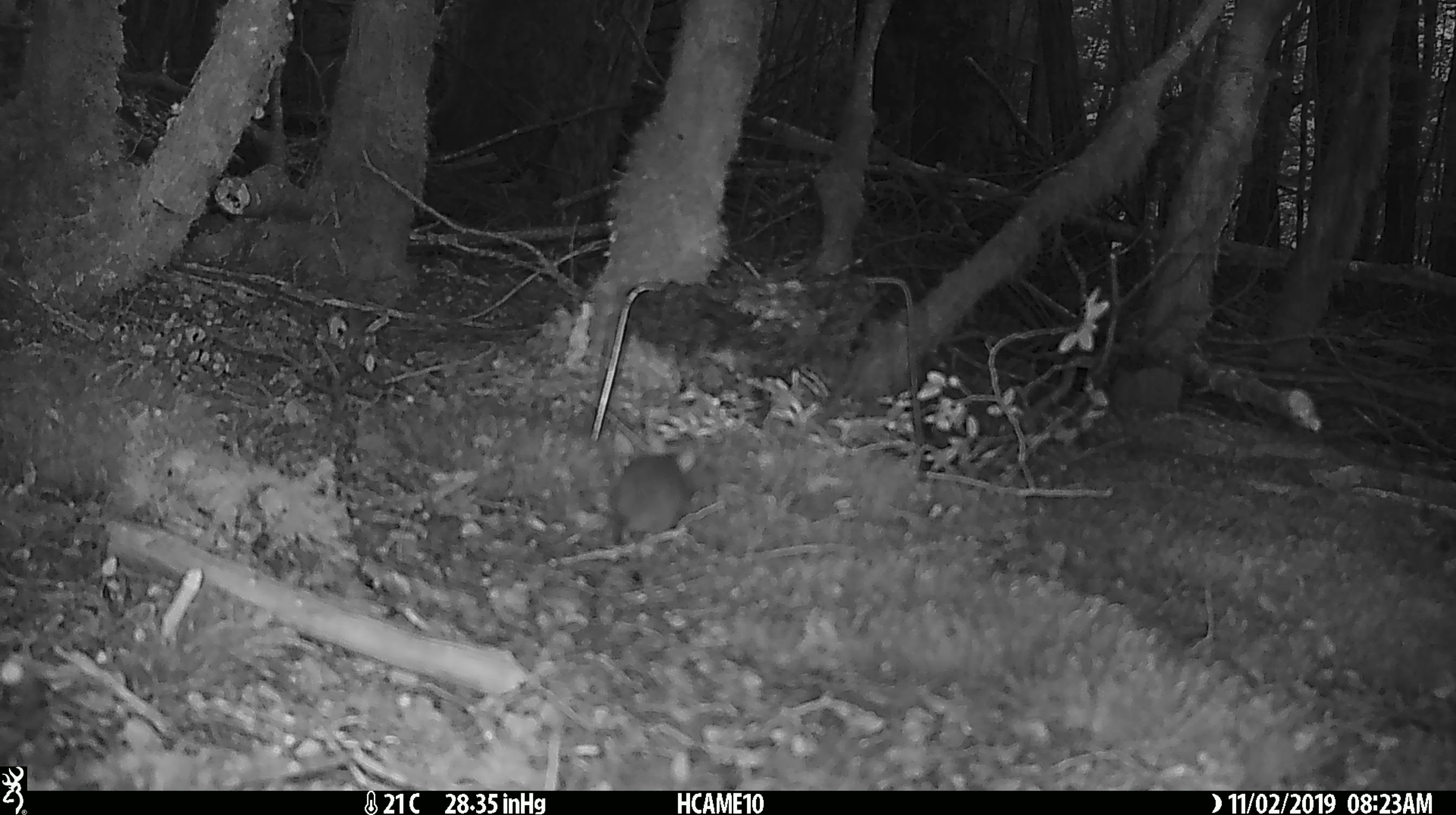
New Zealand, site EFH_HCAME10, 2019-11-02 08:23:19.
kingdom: Animalia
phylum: Chordata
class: Mammalia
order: Rodentia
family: Muridae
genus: Mus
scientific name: Mus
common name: mouse